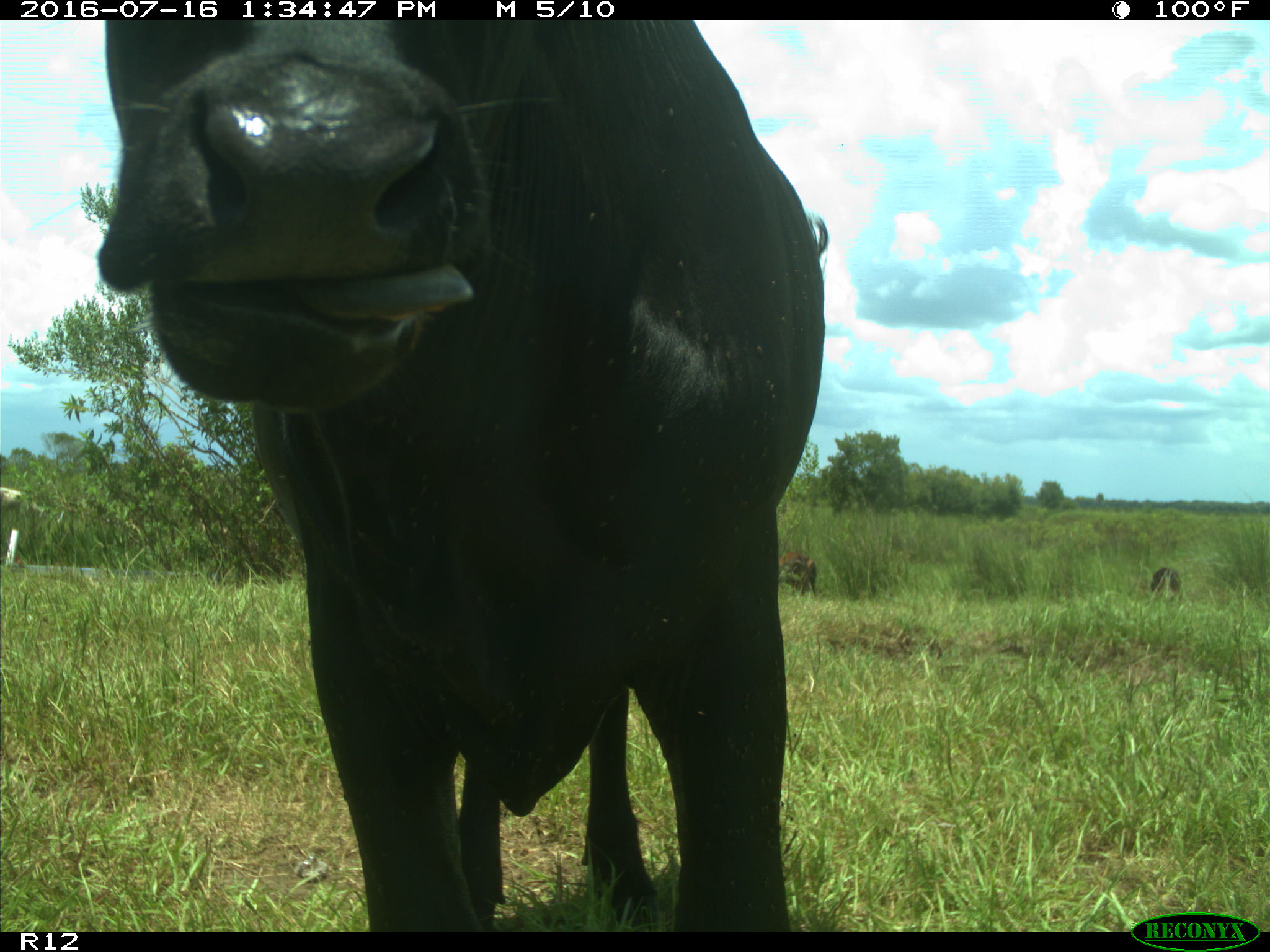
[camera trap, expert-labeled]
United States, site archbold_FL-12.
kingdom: Animalia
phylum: Chordata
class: Mammalia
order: Artiodactyla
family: Bovidae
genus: Bos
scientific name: Bos taurus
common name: domestic cow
Bos taurus (domestic cow).